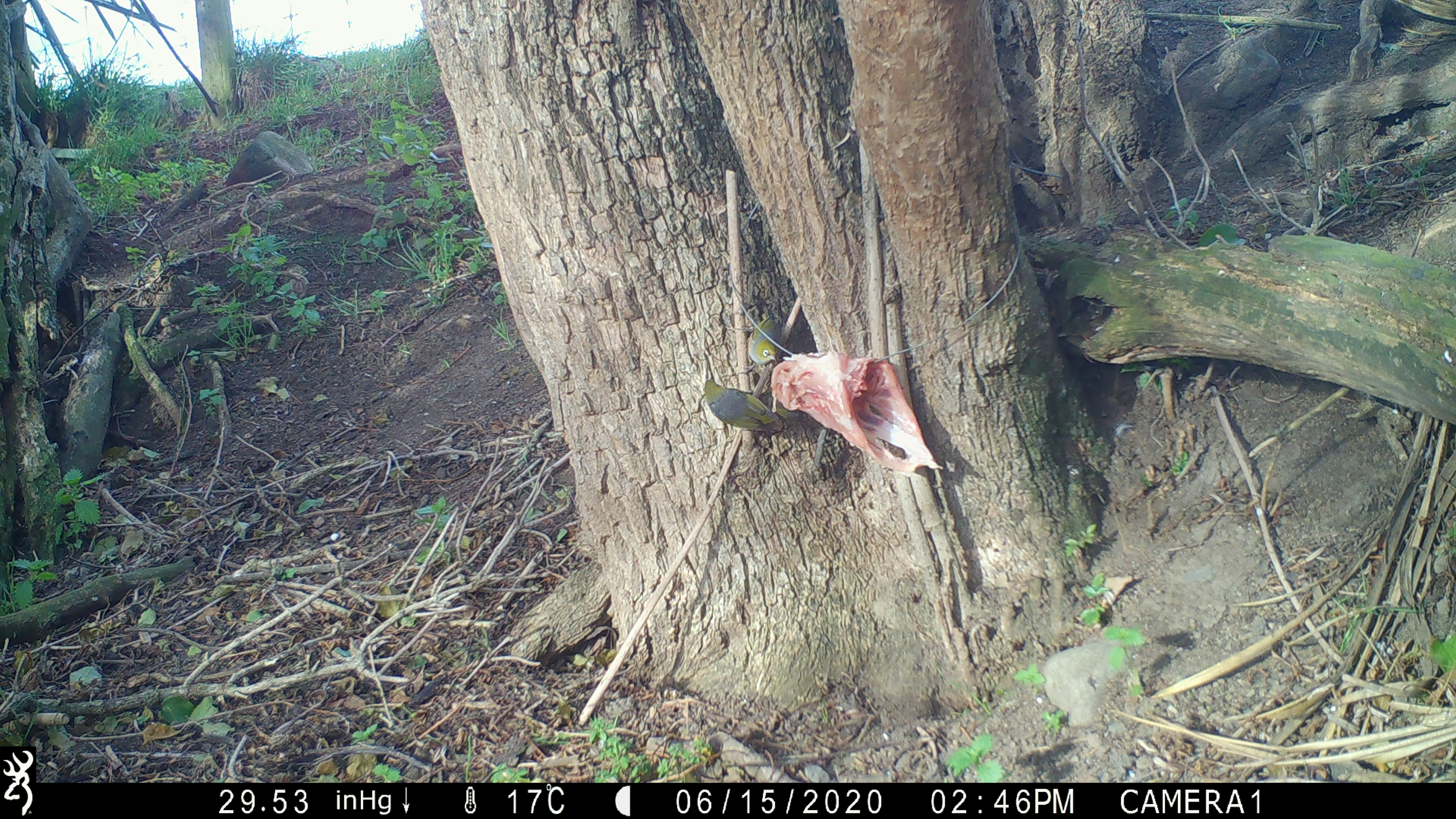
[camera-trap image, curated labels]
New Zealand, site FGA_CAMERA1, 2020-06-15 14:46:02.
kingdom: Animalia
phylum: Chordata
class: Aves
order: Passeriformes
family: Zosteropidae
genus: Zosterops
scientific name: Zosterops lateralis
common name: silvereye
Silvereye (Zosterops lateralis).